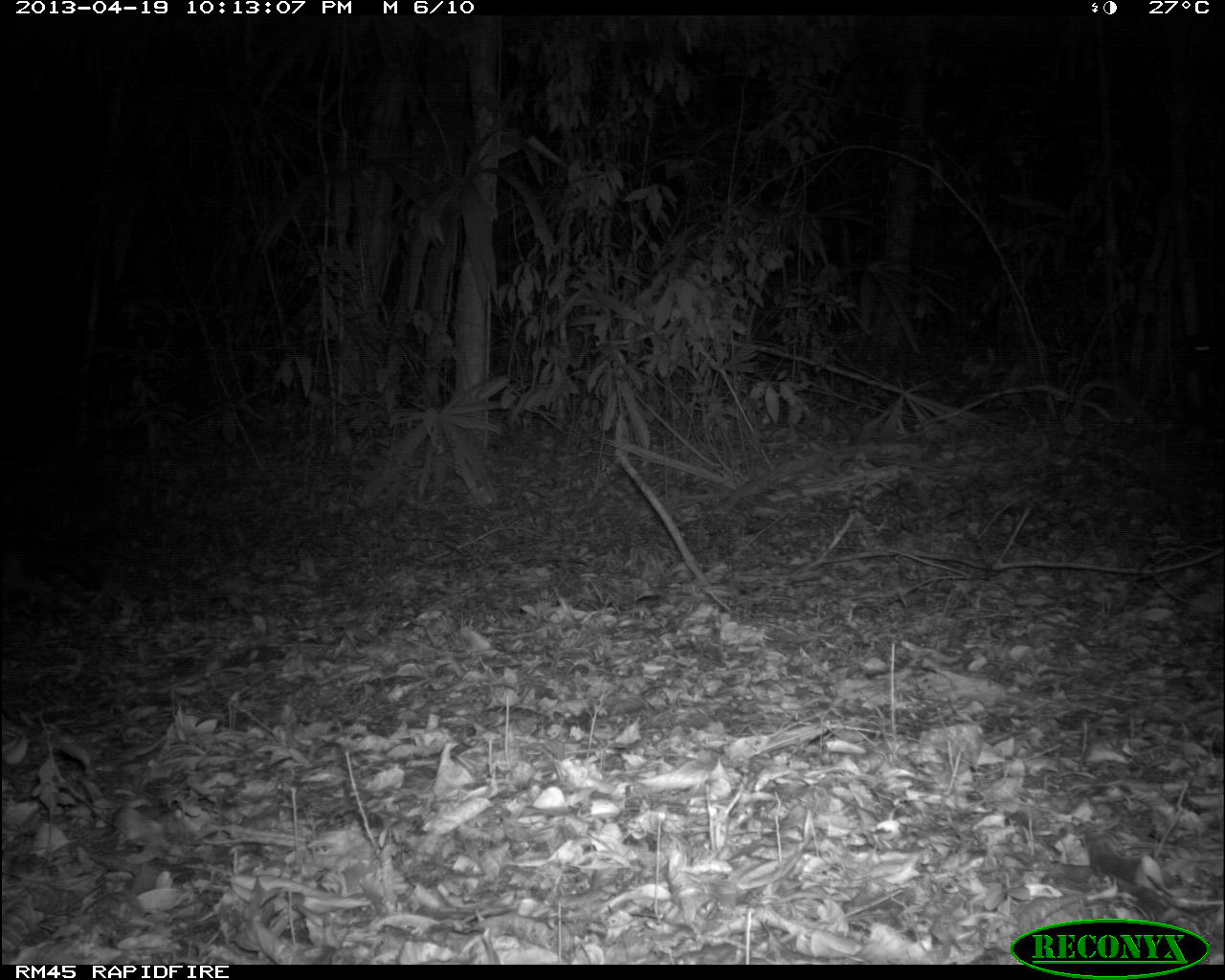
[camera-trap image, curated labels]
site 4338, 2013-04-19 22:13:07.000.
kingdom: Animalia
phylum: Chordata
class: Mammalia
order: Carnivora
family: Canidae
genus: Urocyon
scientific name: Urocyon cinereoargenteus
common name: gray fox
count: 1